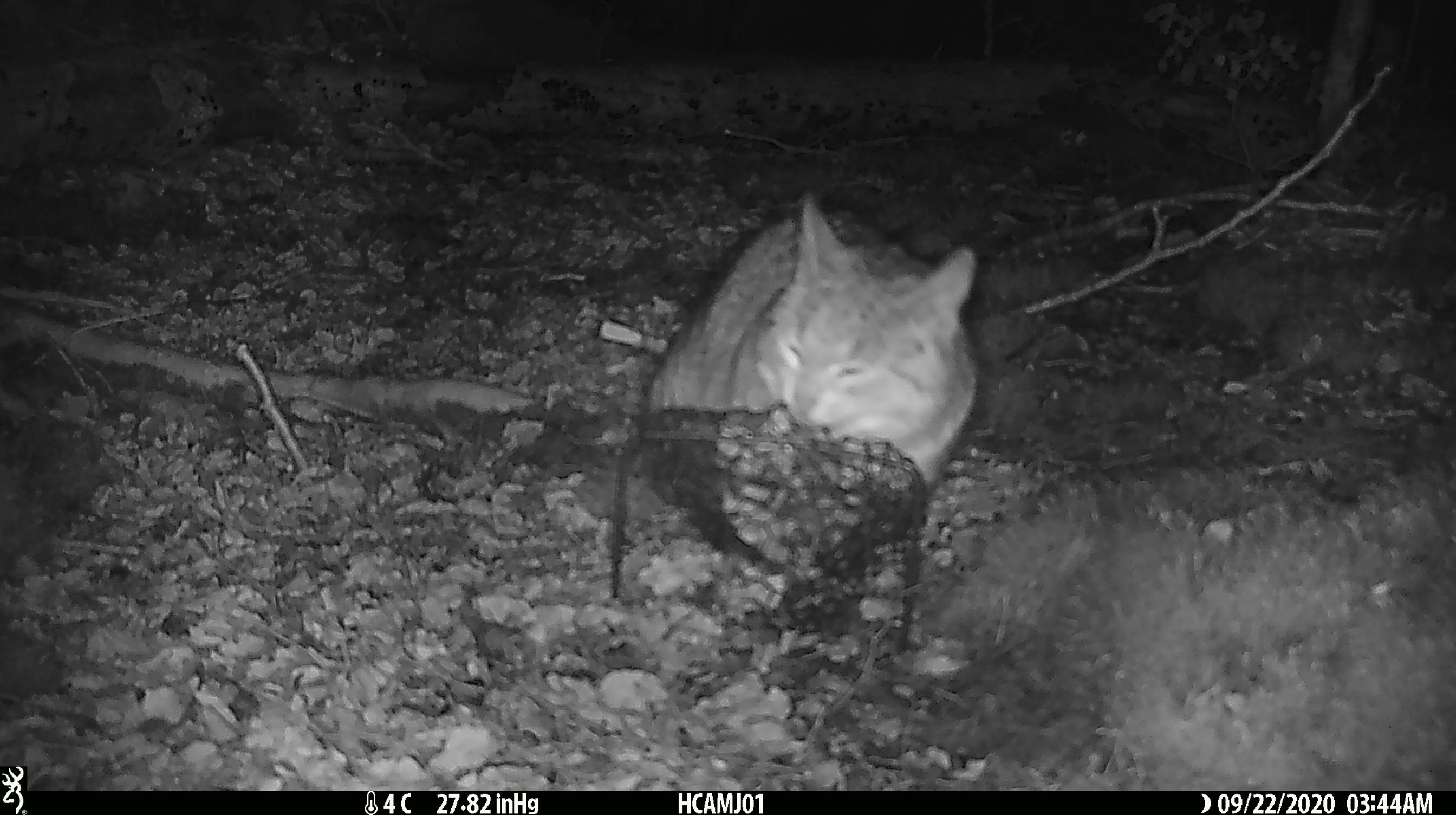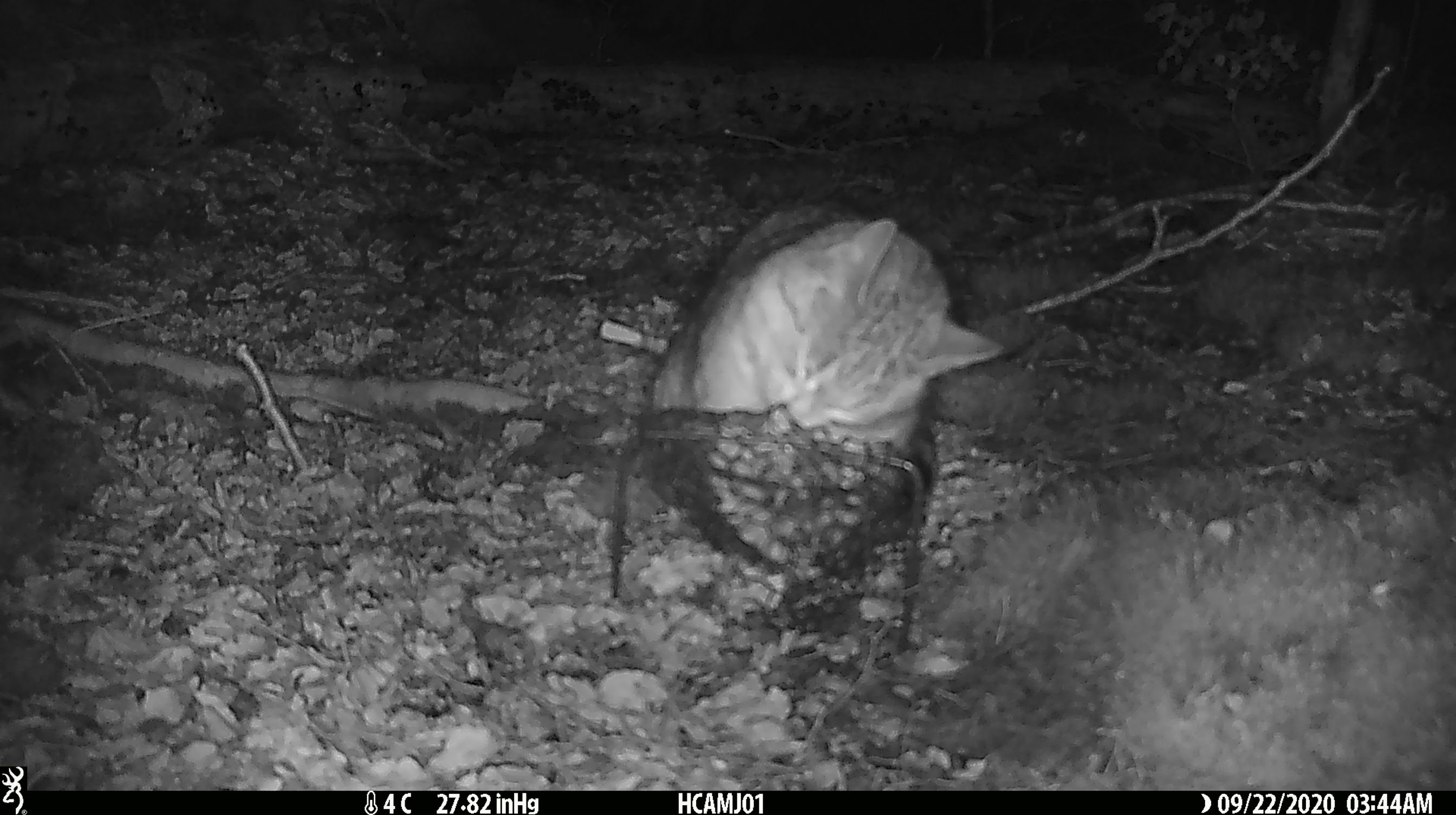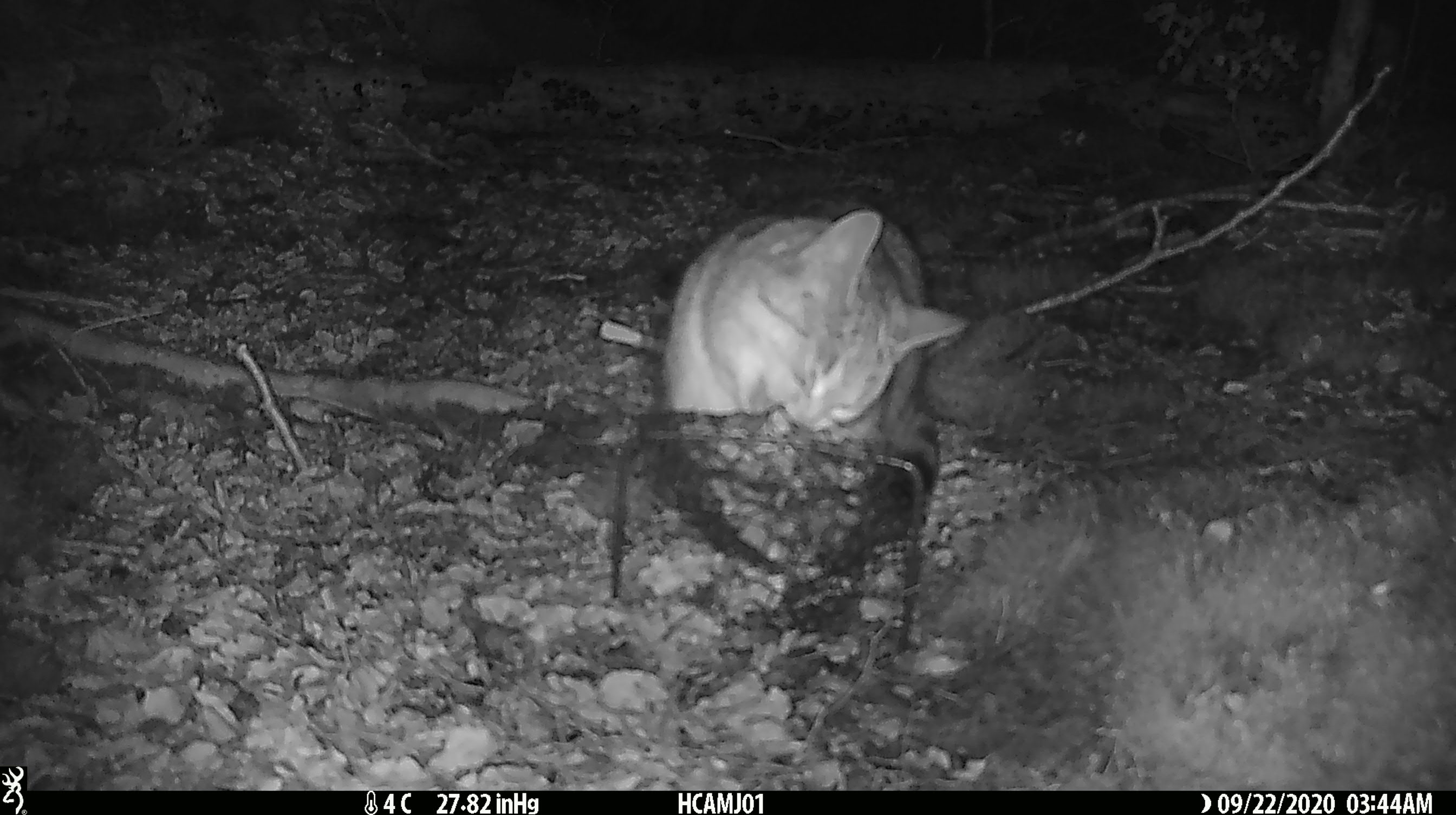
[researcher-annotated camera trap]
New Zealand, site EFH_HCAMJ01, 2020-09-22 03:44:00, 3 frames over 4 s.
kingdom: Animalia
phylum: Chordata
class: Mammalia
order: Carnivora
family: Felidae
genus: Felis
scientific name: Felis catus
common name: domestic cat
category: cat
Cat (domestic cat) (Felis catus).